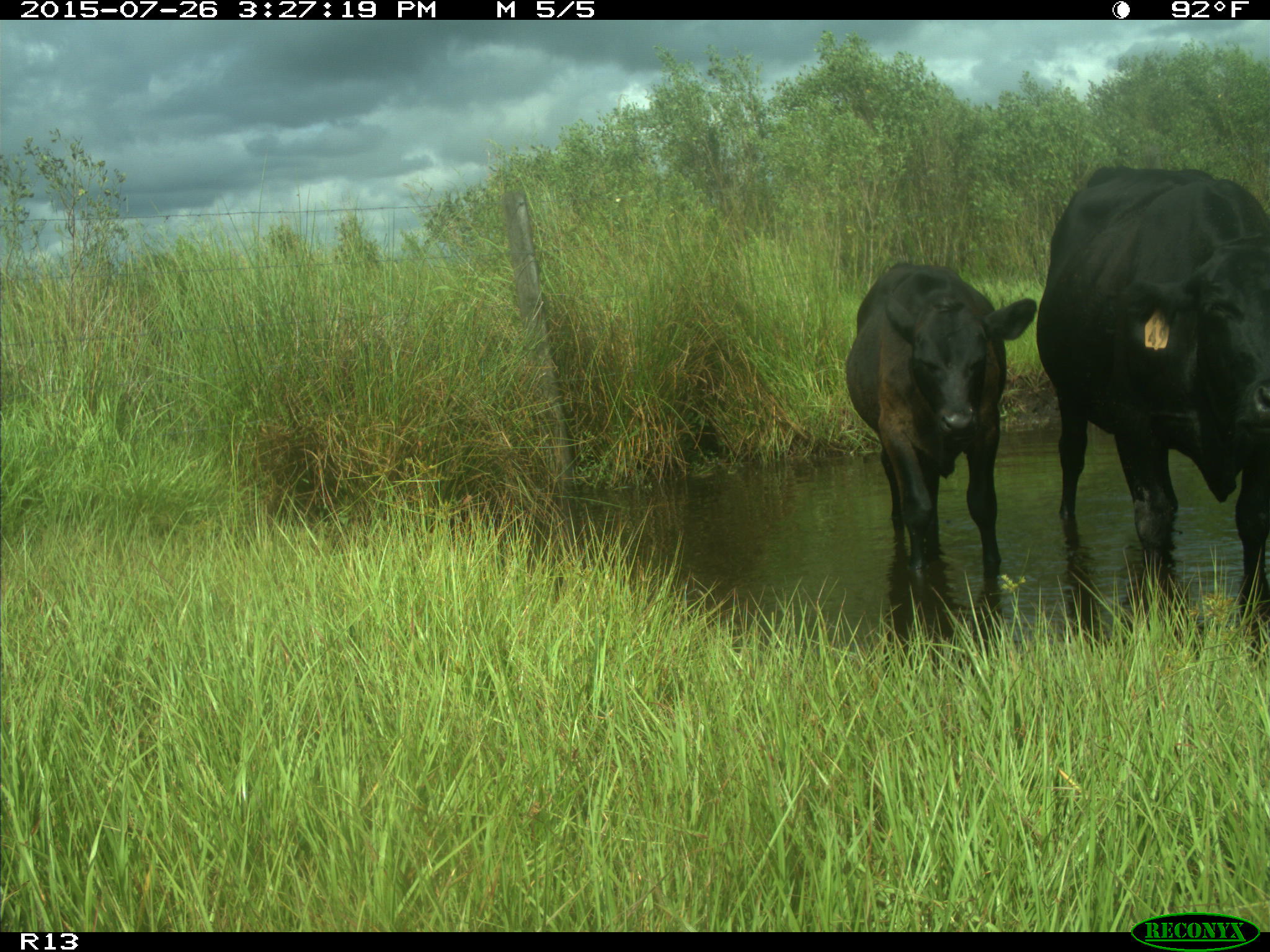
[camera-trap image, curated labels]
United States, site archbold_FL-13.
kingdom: Animalia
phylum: Chordata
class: Mammalia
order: Artiodactyla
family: Bovidae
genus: Bos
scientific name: Bos taurus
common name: domestic cow